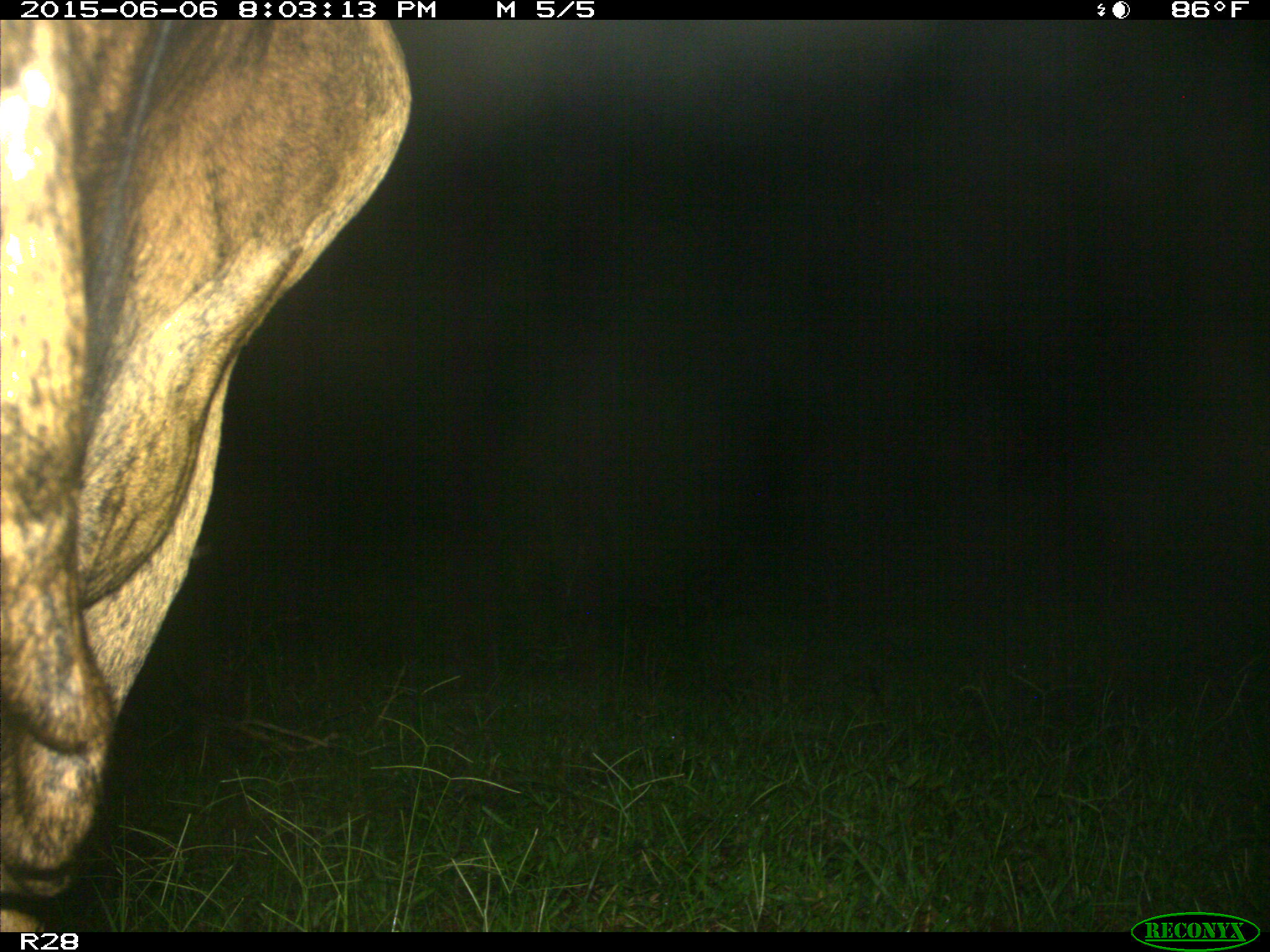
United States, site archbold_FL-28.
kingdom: Animalia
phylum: Chordata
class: Mammalia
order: Artiodactyla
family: Bovidae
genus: Bos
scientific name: Bos taurus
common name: domestic cow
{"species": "Bos taurus (domestic cow)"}